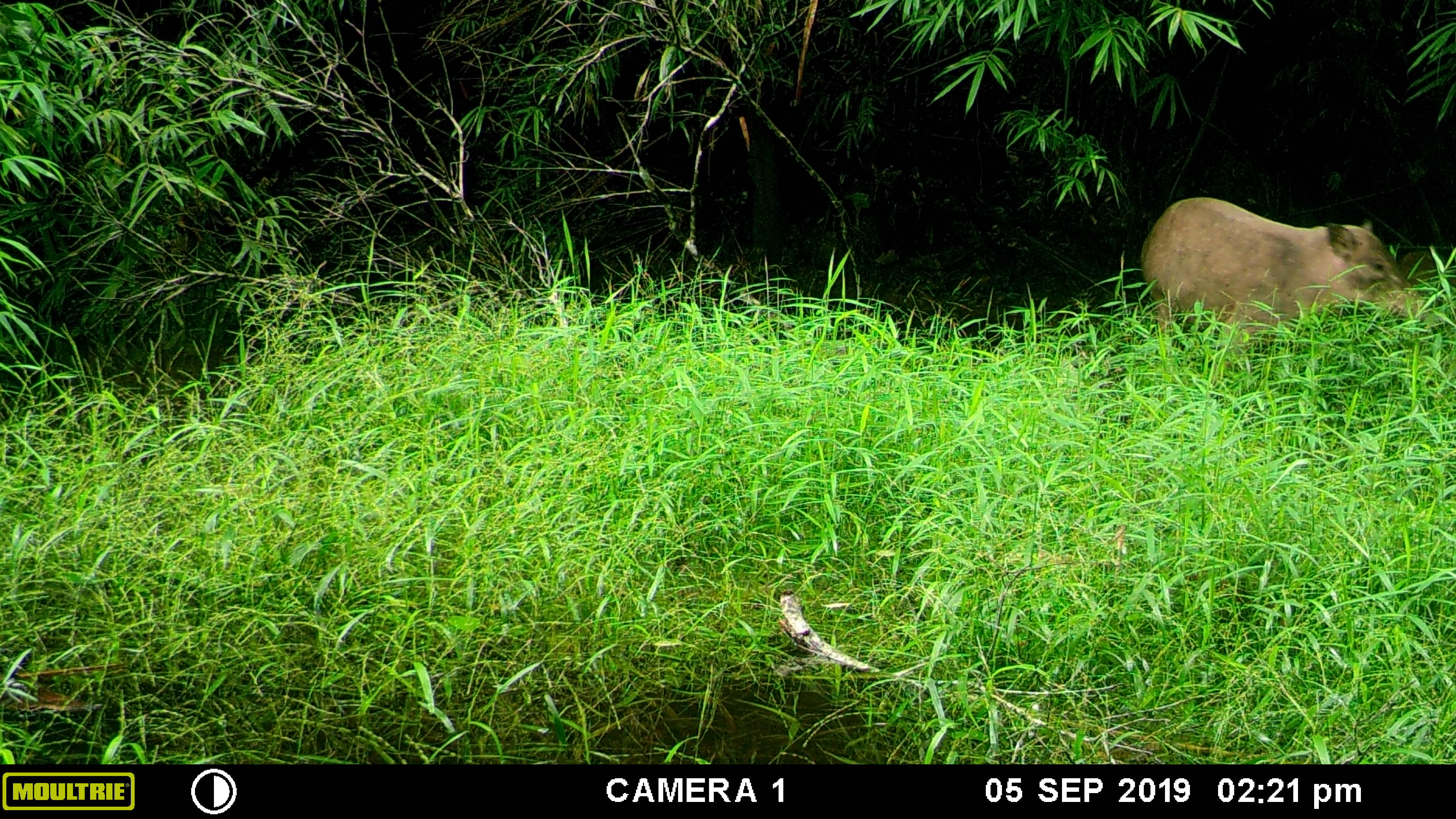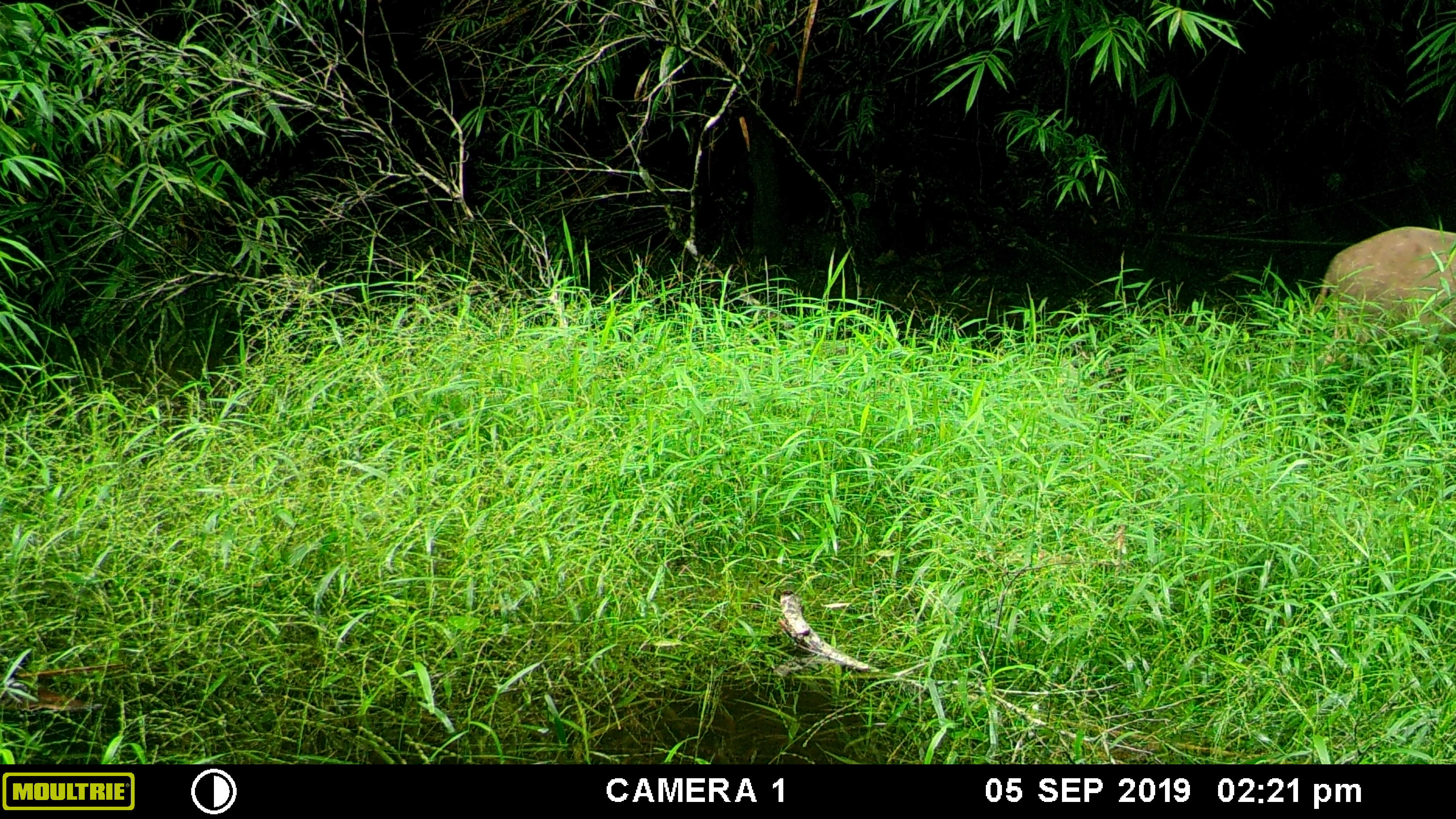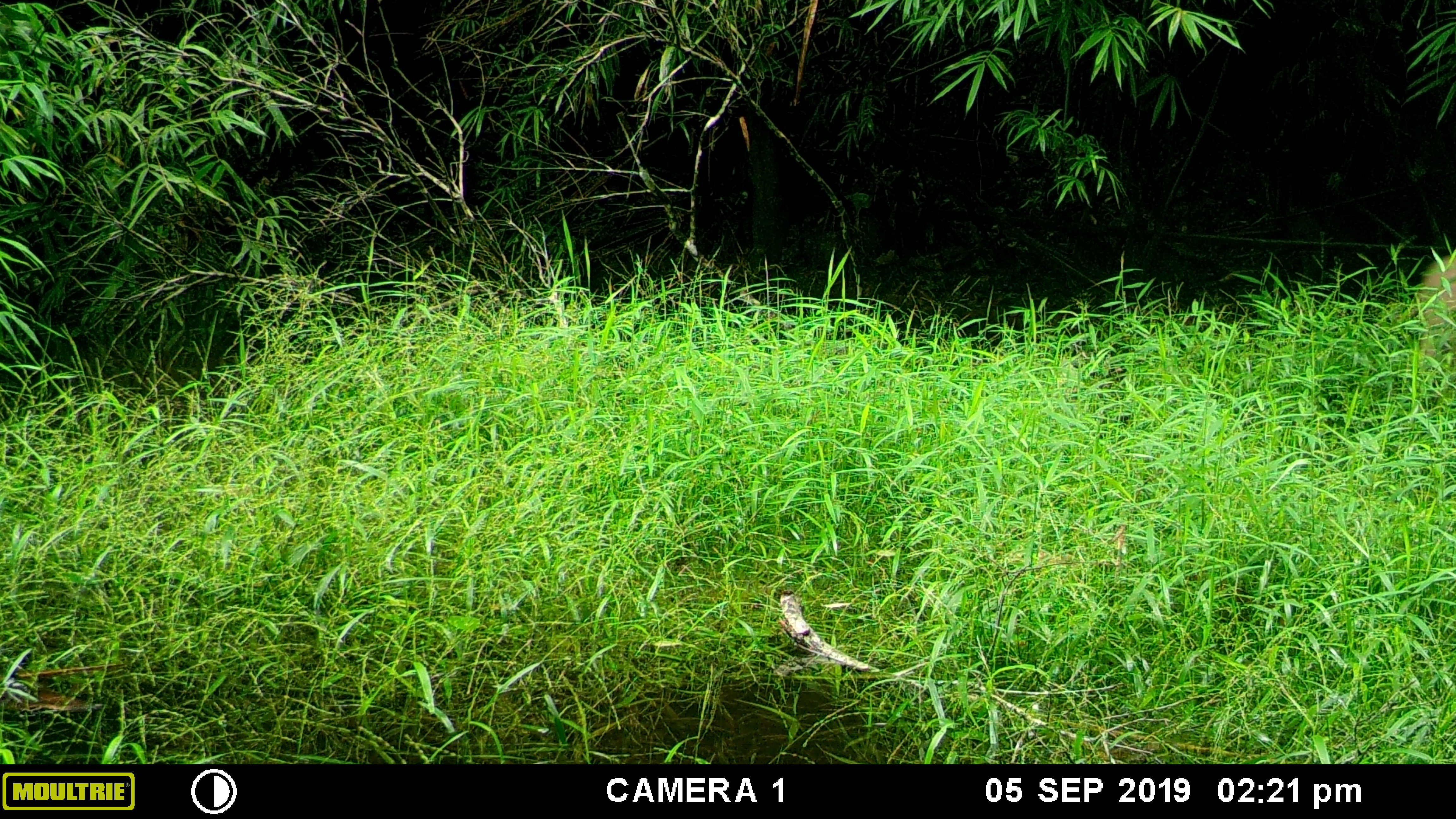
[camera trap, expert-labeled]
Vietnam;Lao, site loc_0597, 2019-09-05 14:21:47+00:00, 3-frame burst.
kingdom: Animalia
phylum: Chordata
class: Mammalia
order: Artiodactyla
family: Suidae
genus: Sus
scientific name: Sus scrofa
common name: eurasian wild pig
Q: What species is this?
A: Eurasian wild pig (Sus scrofa).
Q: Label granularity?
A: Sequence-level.